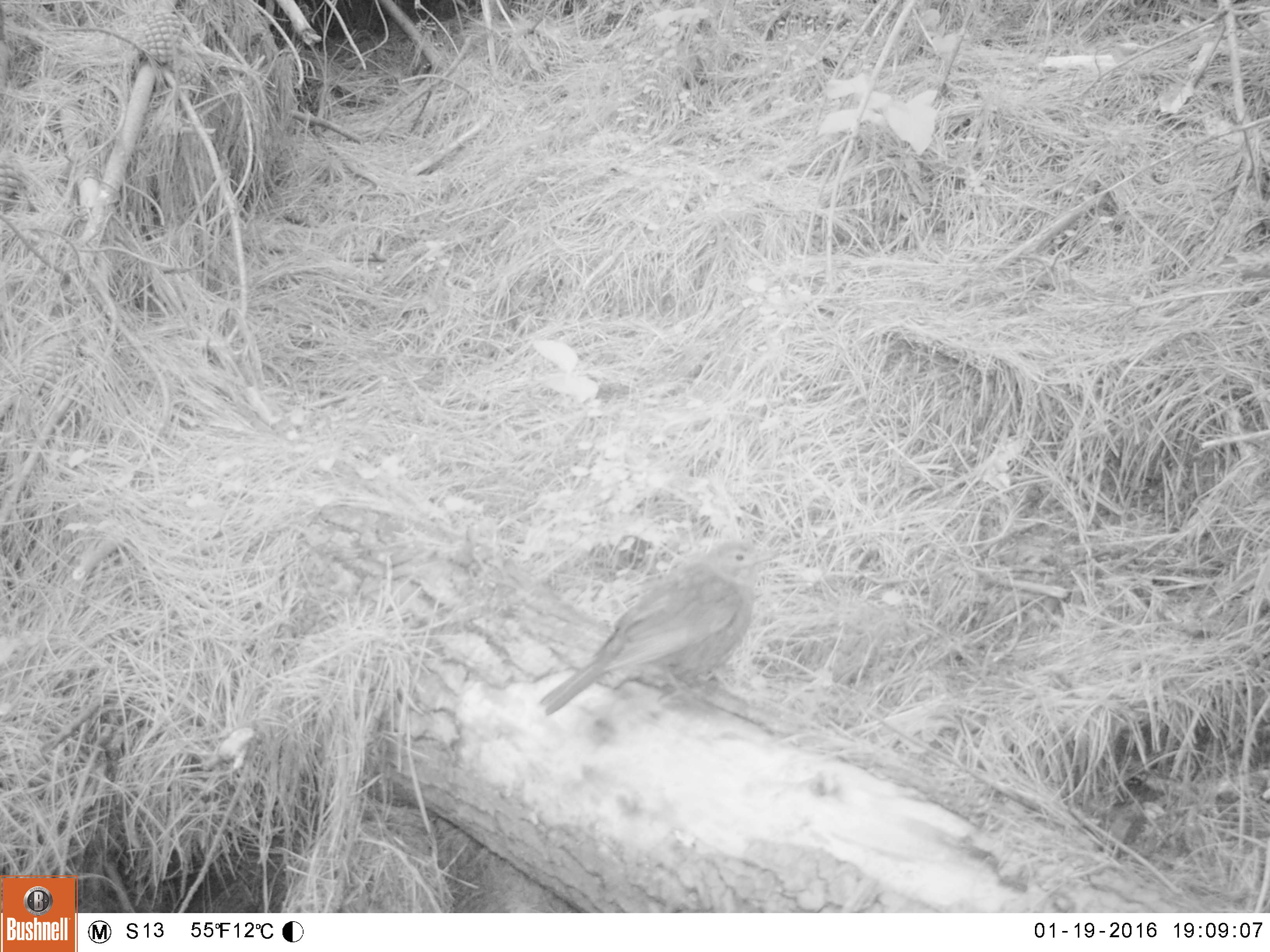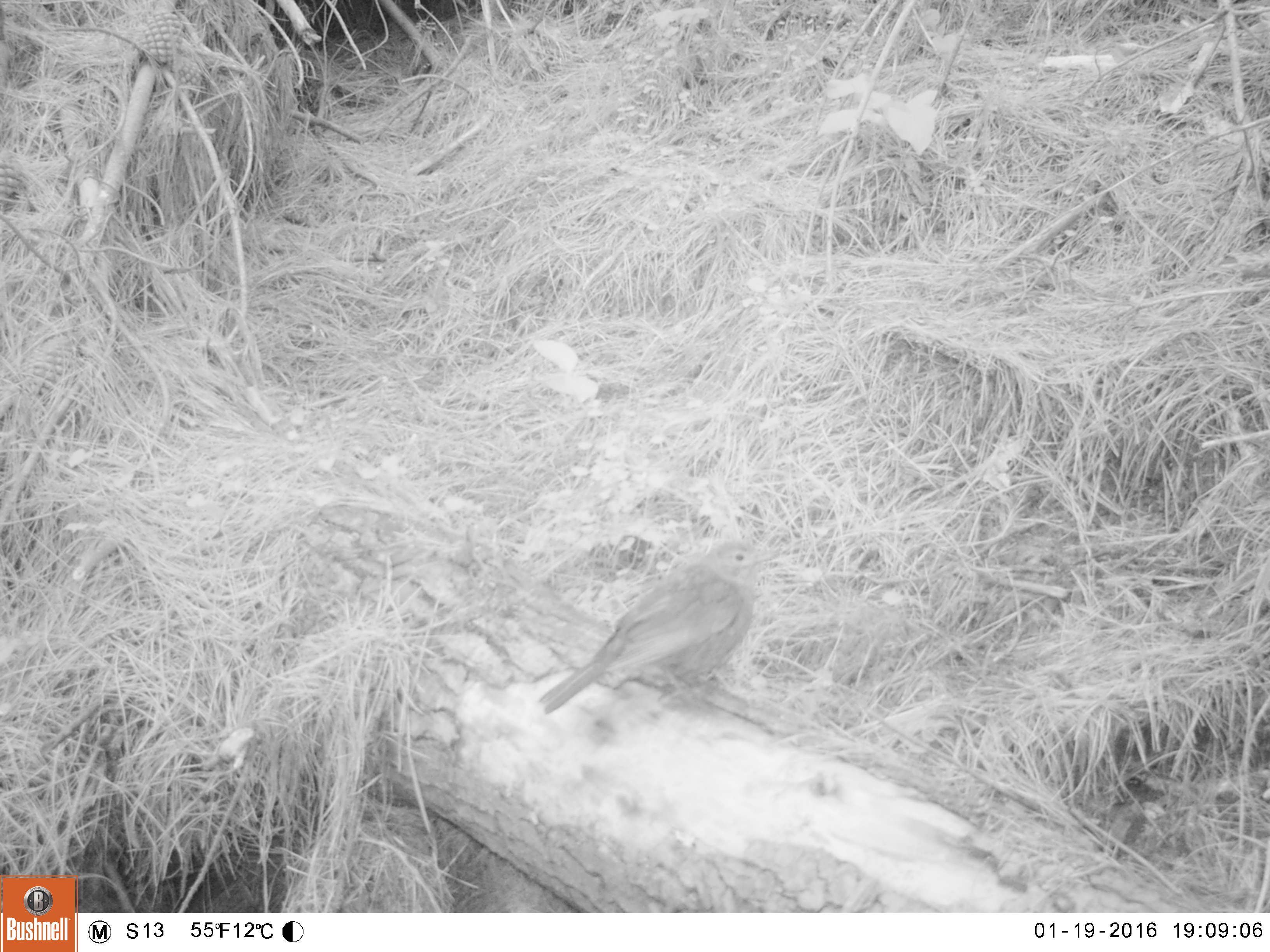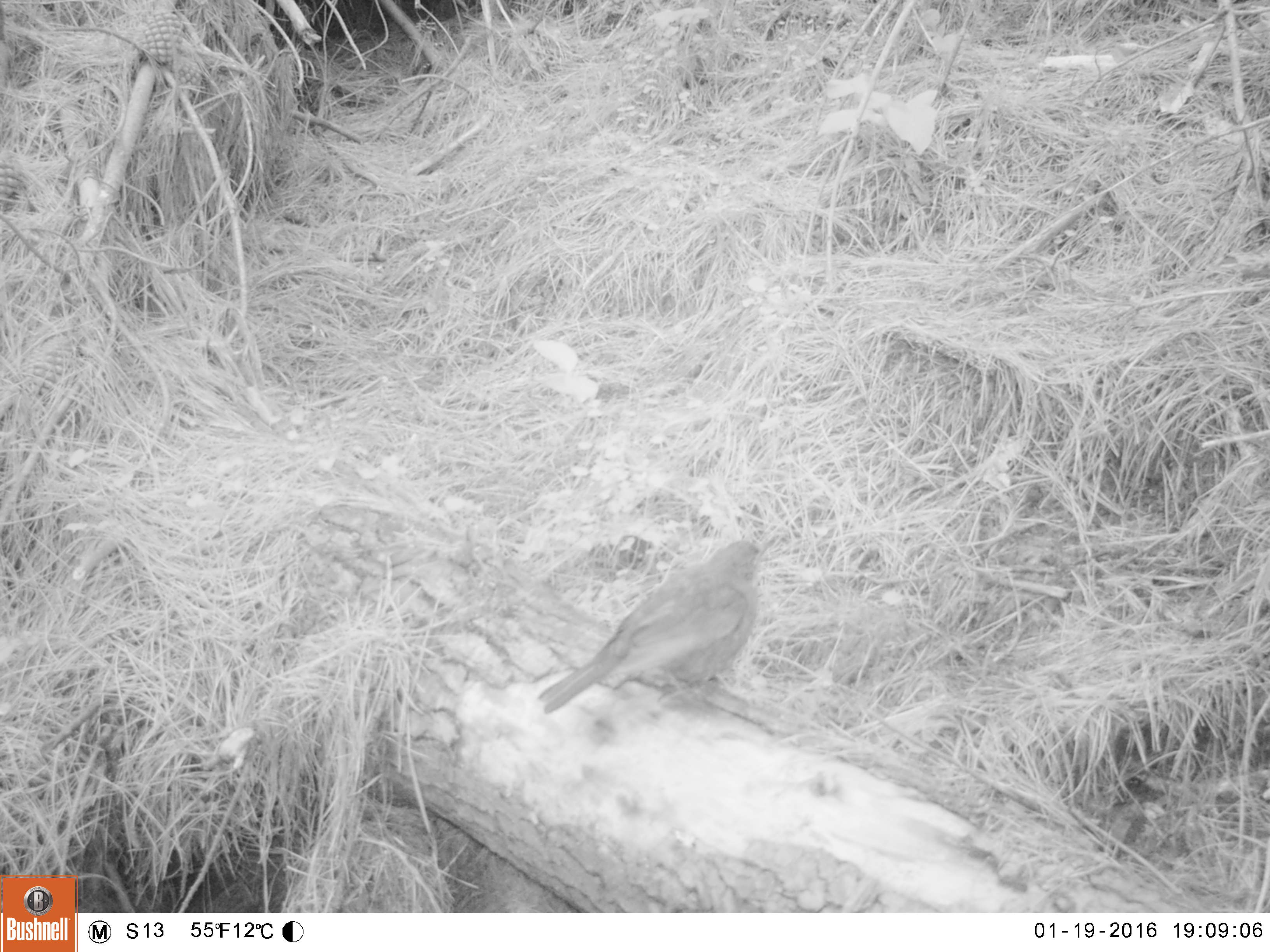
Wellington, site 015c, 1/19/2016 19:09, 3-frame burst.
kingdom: Animalia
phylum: Chordata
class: Aves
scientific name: Aves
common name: bird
Bird (Aves).